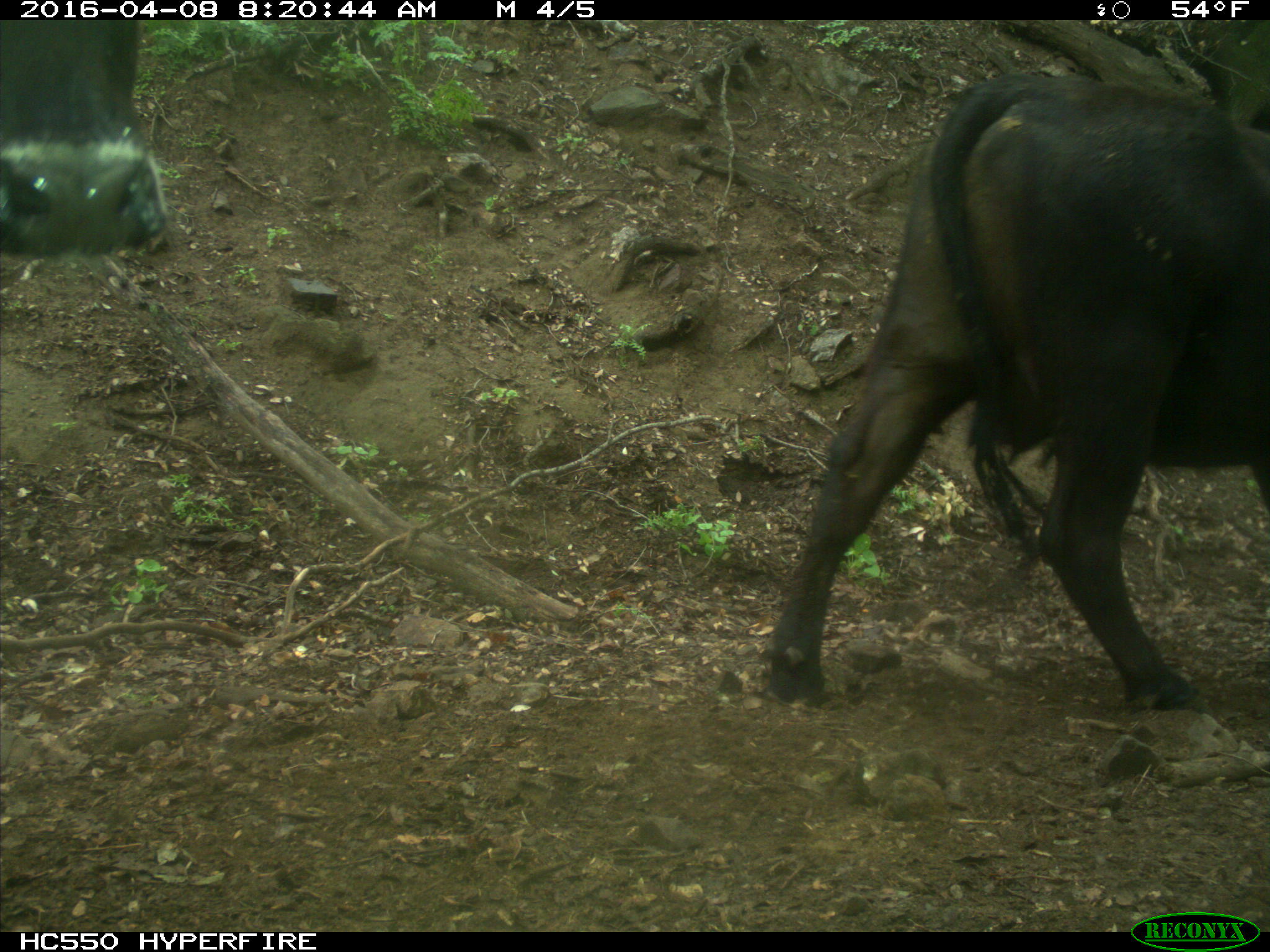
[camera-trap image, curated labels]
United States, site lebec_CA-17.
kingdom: Animalia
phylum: Chordata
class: Mammalia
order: Artiodactyla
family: Bovidae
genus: Bos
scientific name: Bos taurus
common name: domestic cow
Bos taurus (domestic cow).